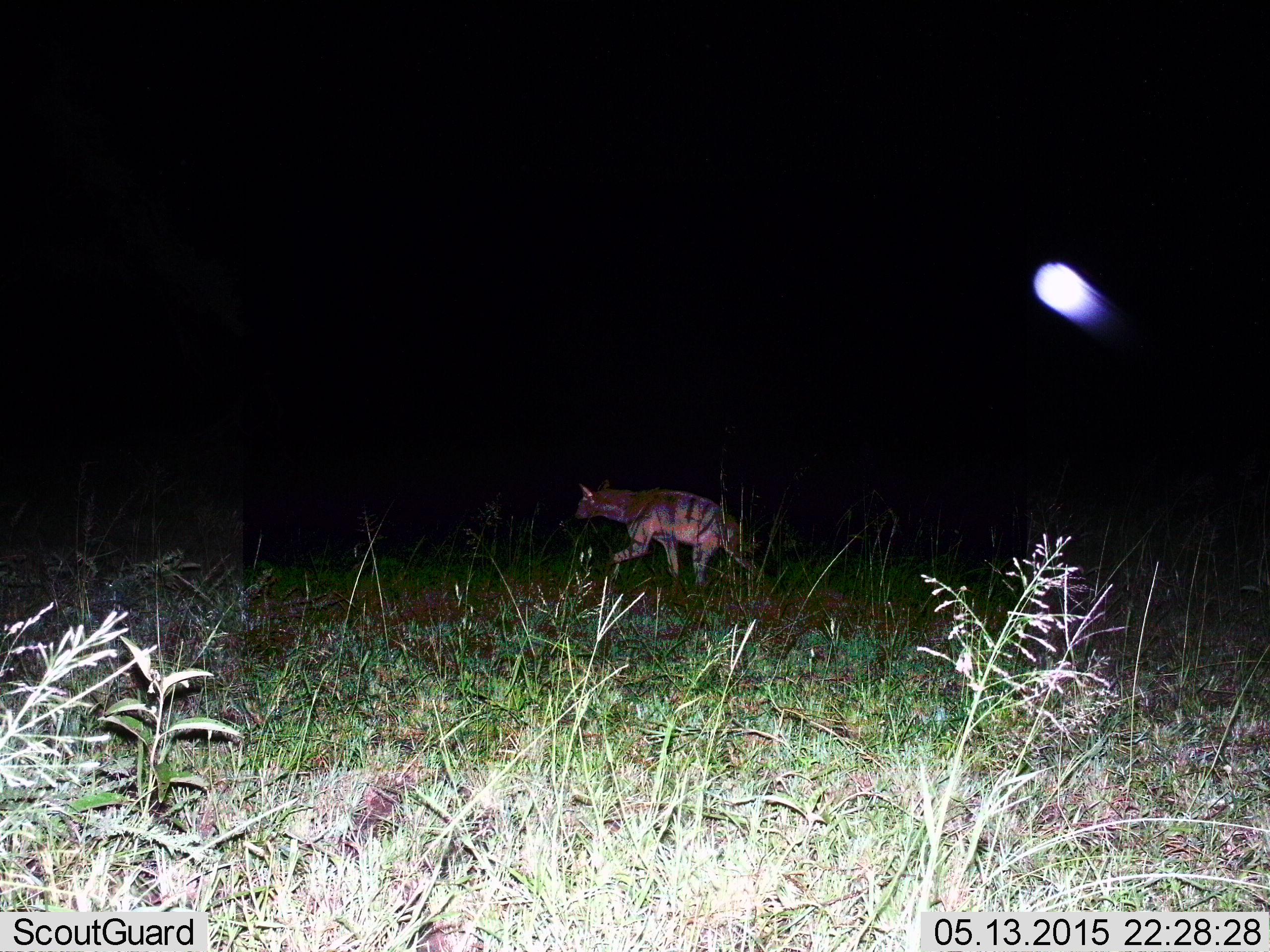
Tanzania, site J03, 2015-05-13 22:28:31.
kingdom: Animalia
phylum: Chordata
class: Mammalia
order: Carnivora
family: Hyaenidae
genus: Hyaena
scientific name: Hyaena hyaena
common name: striped hyena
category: hyenastriped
Hyenastriped (striped hyena) (Hyaena hyaena), count 1. Behavior (volunteer vote fractions): standing 0%, resting 0%, moving 100%, interacting 0%. Young present (vote fraction): 0%. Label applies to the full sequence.